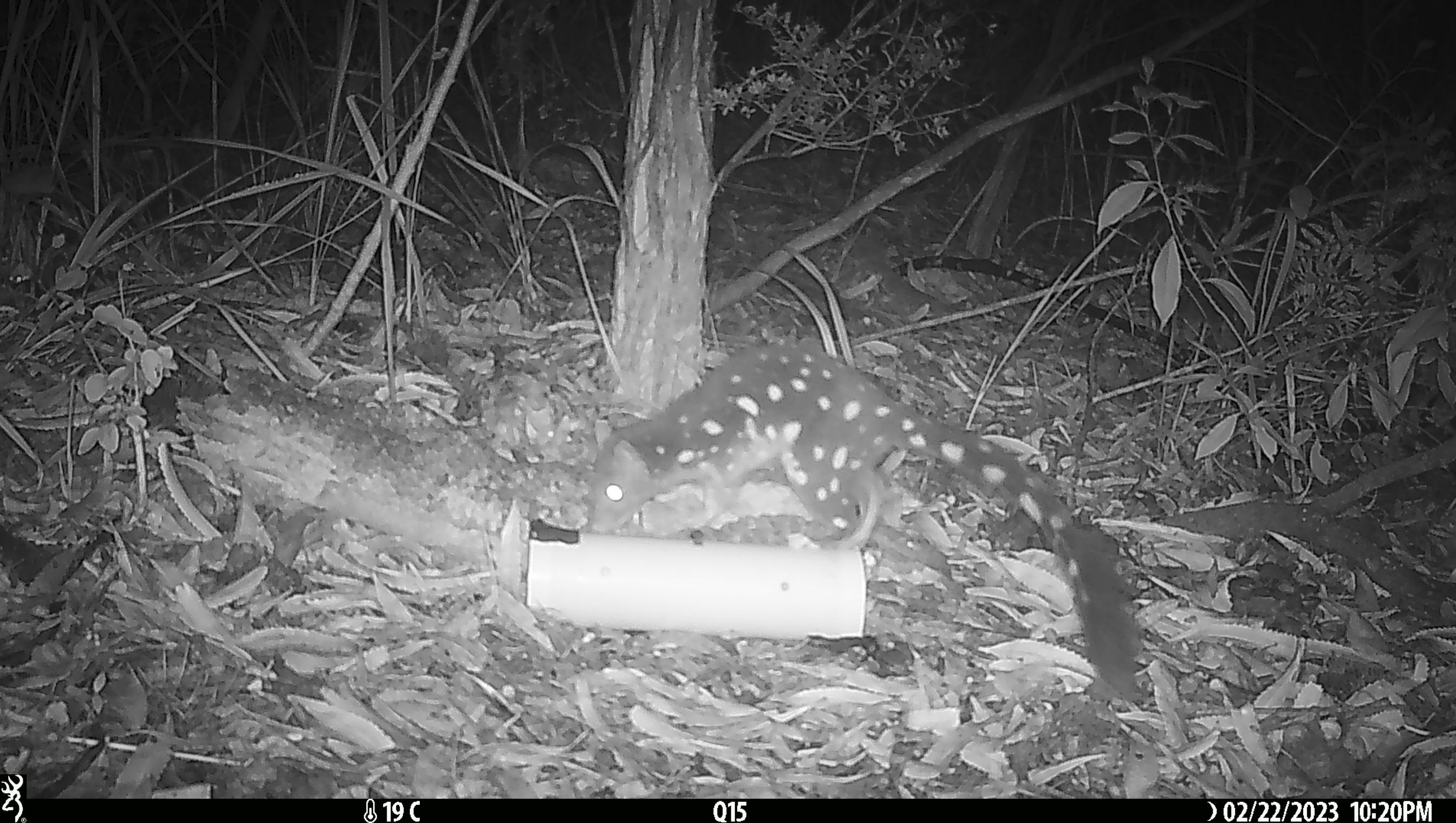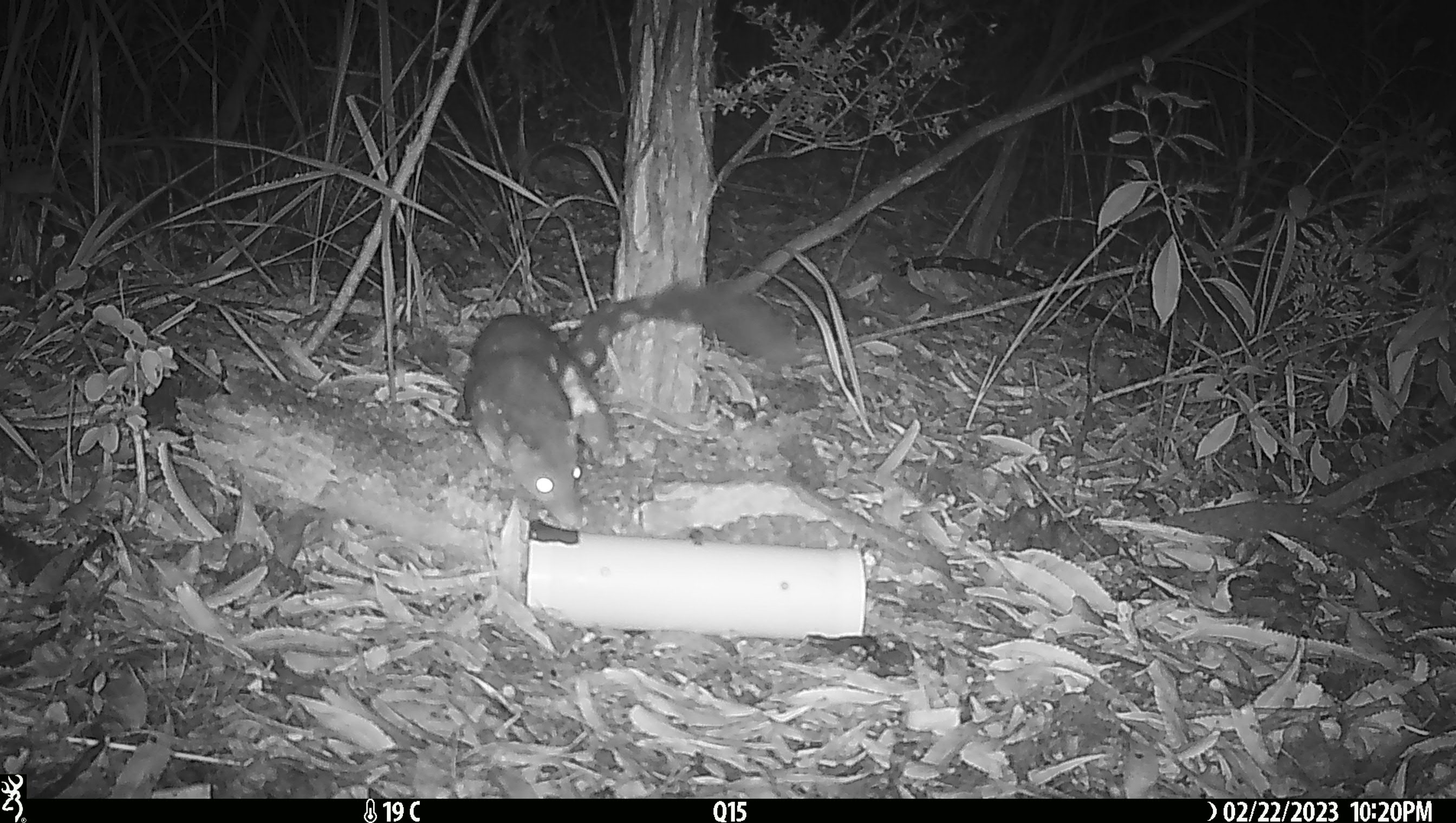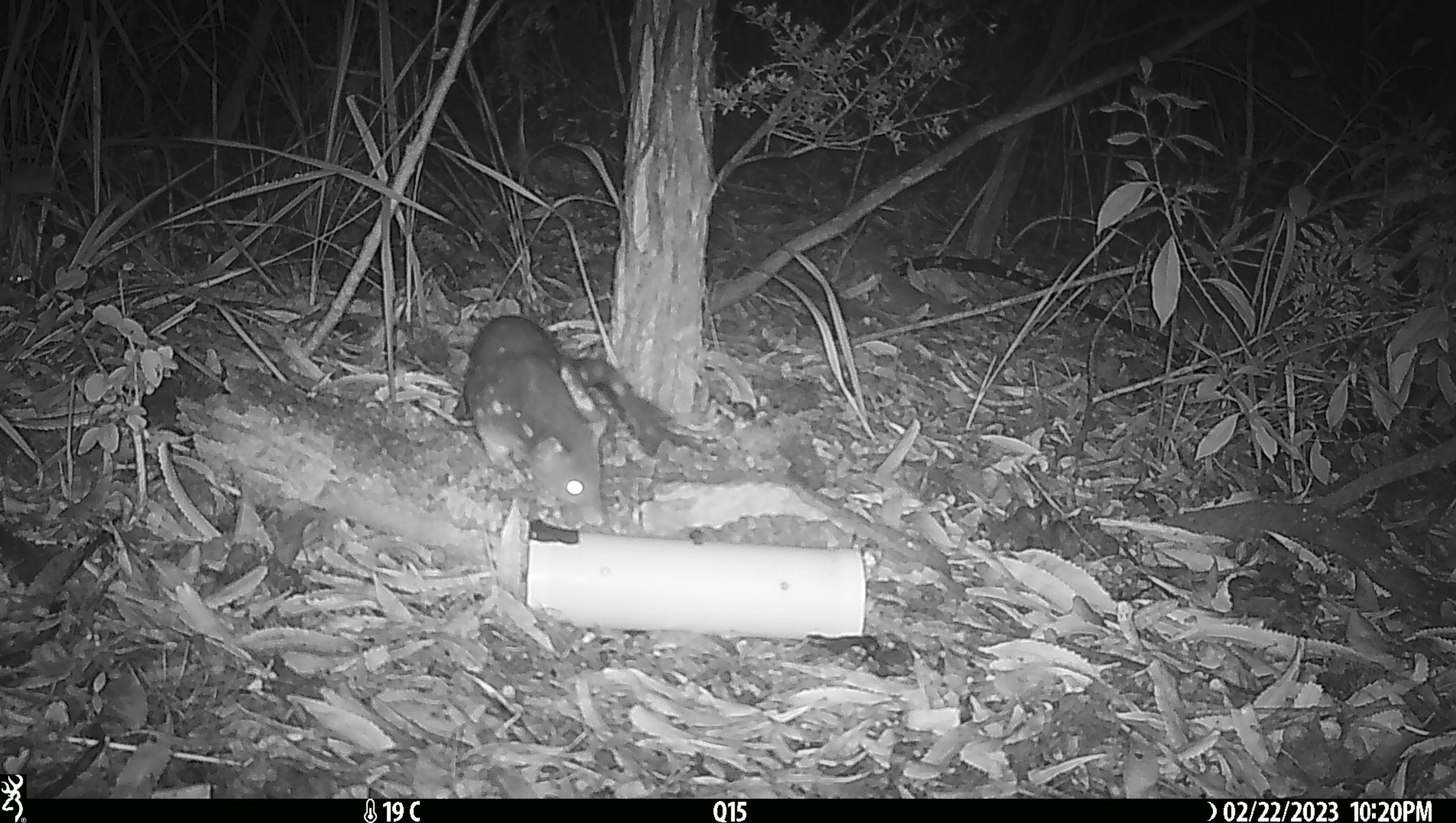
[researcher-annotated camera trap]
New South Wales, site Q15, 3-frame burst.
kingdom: Animalia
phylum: Chordata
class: Mammalia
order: Dasyuromorphia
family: Dasyuridae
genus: Dasyurus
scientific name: Dasyurus maculatus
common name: spotted-tailed quoll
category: quoll